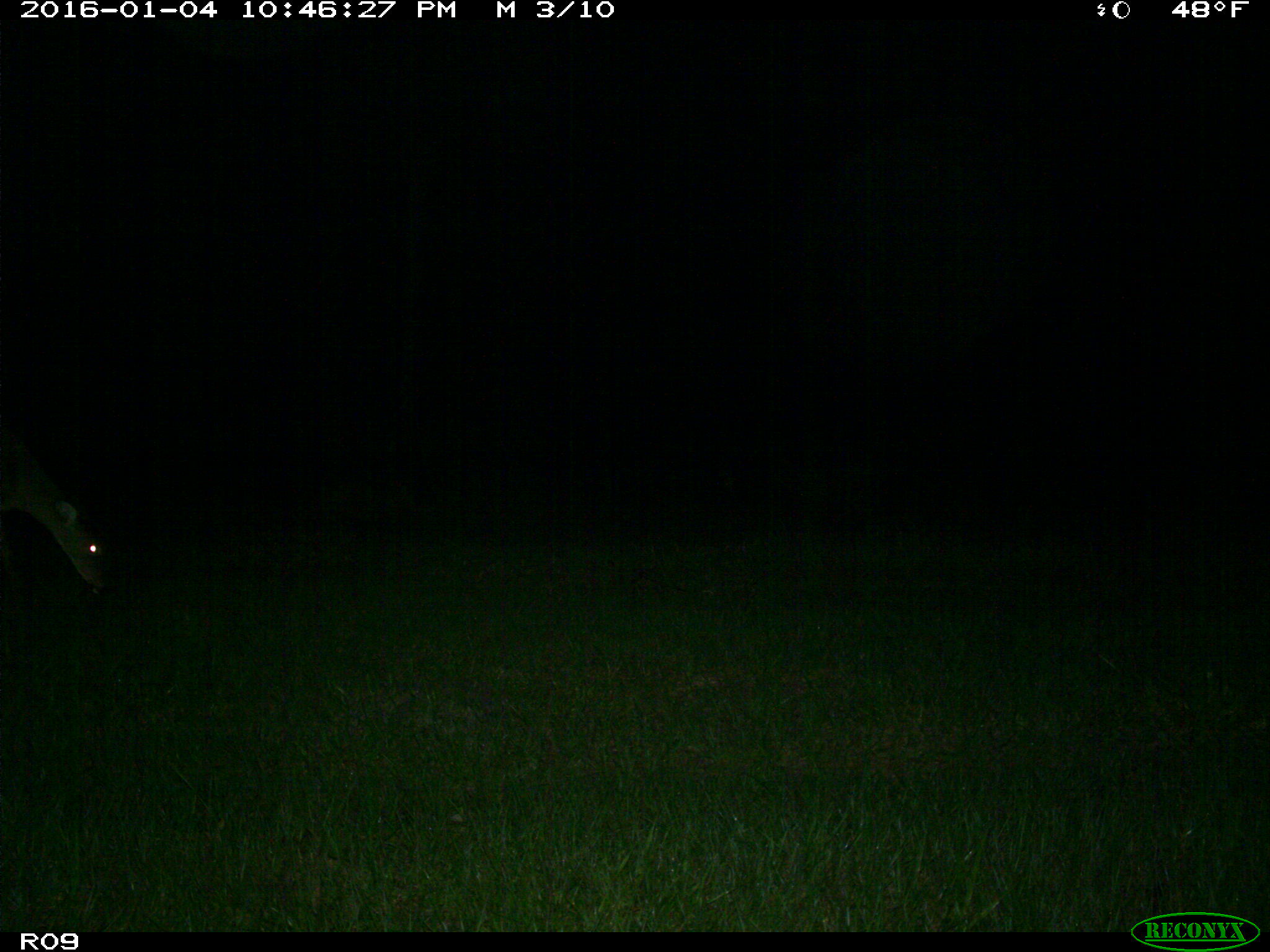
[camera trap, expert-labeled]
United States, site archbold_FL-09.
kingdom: Animalia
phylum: Chordata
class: Mammalia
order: Artiodactyla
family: Cervidae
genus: Odocoileus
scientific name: Odocoileus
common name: deer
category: unidentified deer